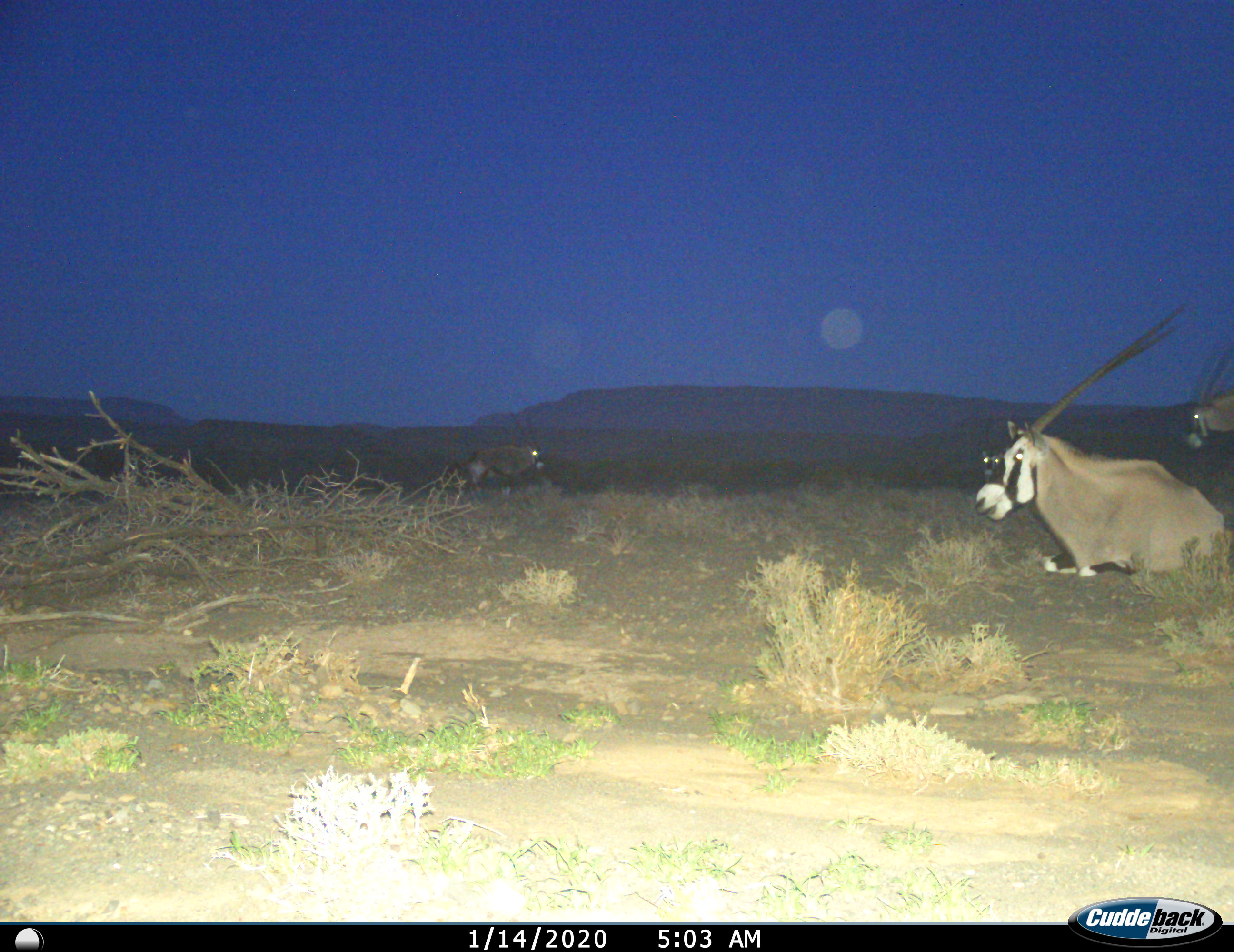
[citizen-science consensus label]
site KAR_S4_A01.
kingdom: Animalia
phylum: Chordata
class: Mammalia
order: Artiodactyla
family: Bovidae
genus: Oryx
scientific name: Oryx gazella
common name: gemsbok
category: oryx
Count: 4.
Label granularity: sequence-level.